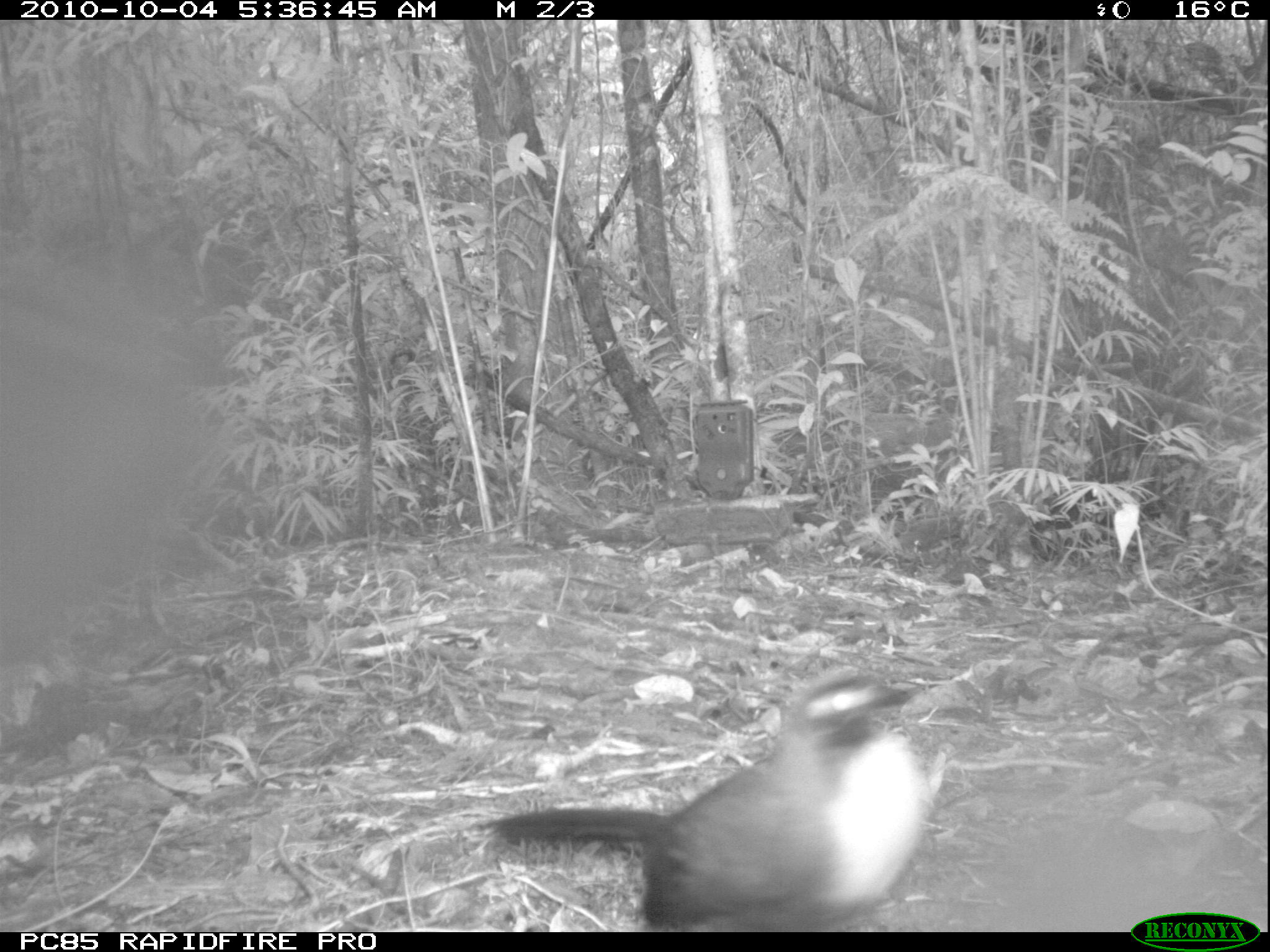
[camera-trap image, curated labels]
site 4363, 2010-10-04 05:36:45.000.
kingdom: Animalia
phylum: Chordata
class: Aves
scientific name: Aves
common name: bird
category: unknown bird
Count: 1.